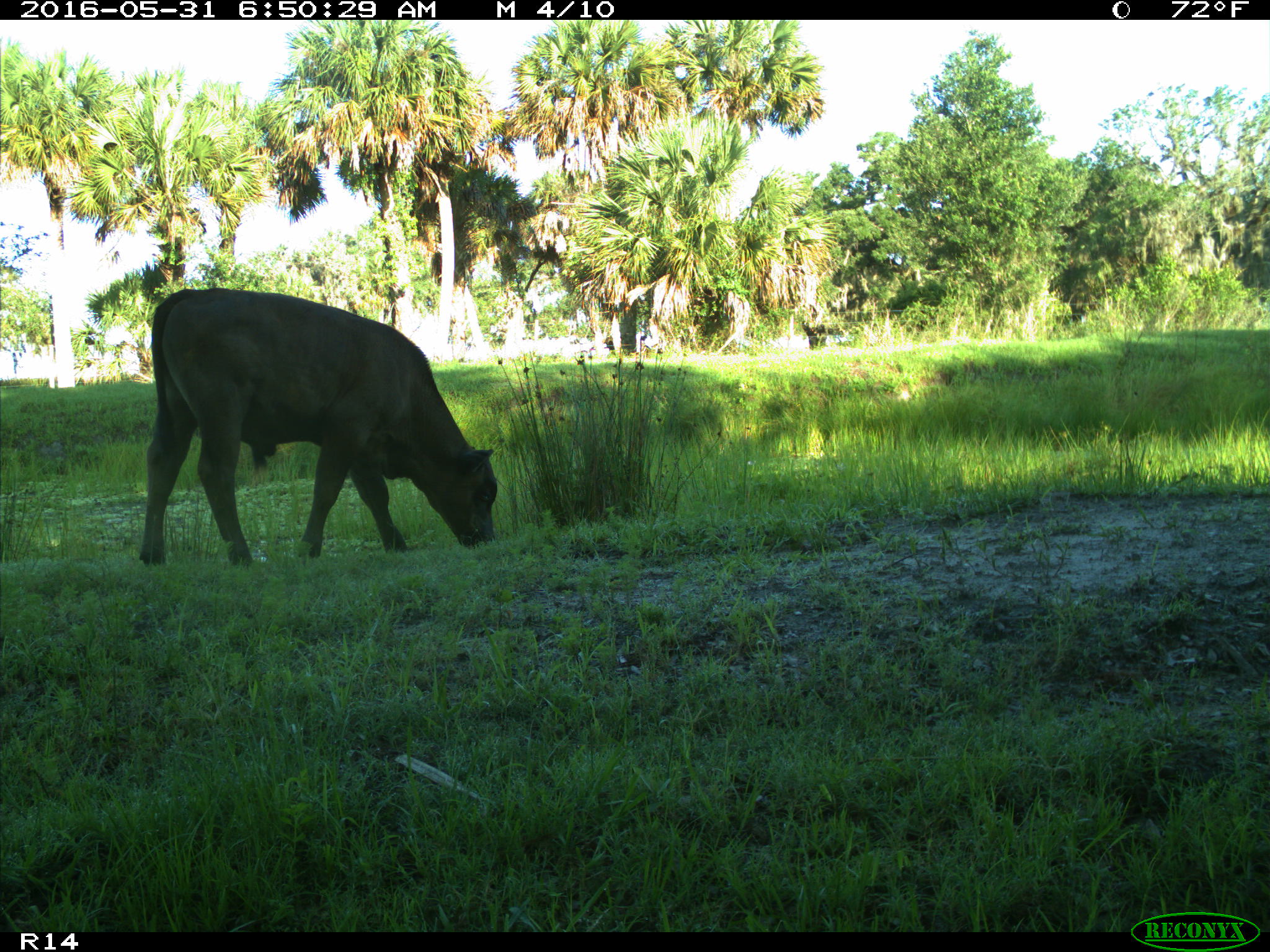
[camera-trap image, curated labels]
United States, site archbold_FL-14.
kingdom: Animalia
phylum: Chordata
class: Mammalia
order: Artiodactyla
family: Bovidae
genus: Bos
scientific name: Bos taurus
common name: domestic cow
Bos taurus (domestic cow).